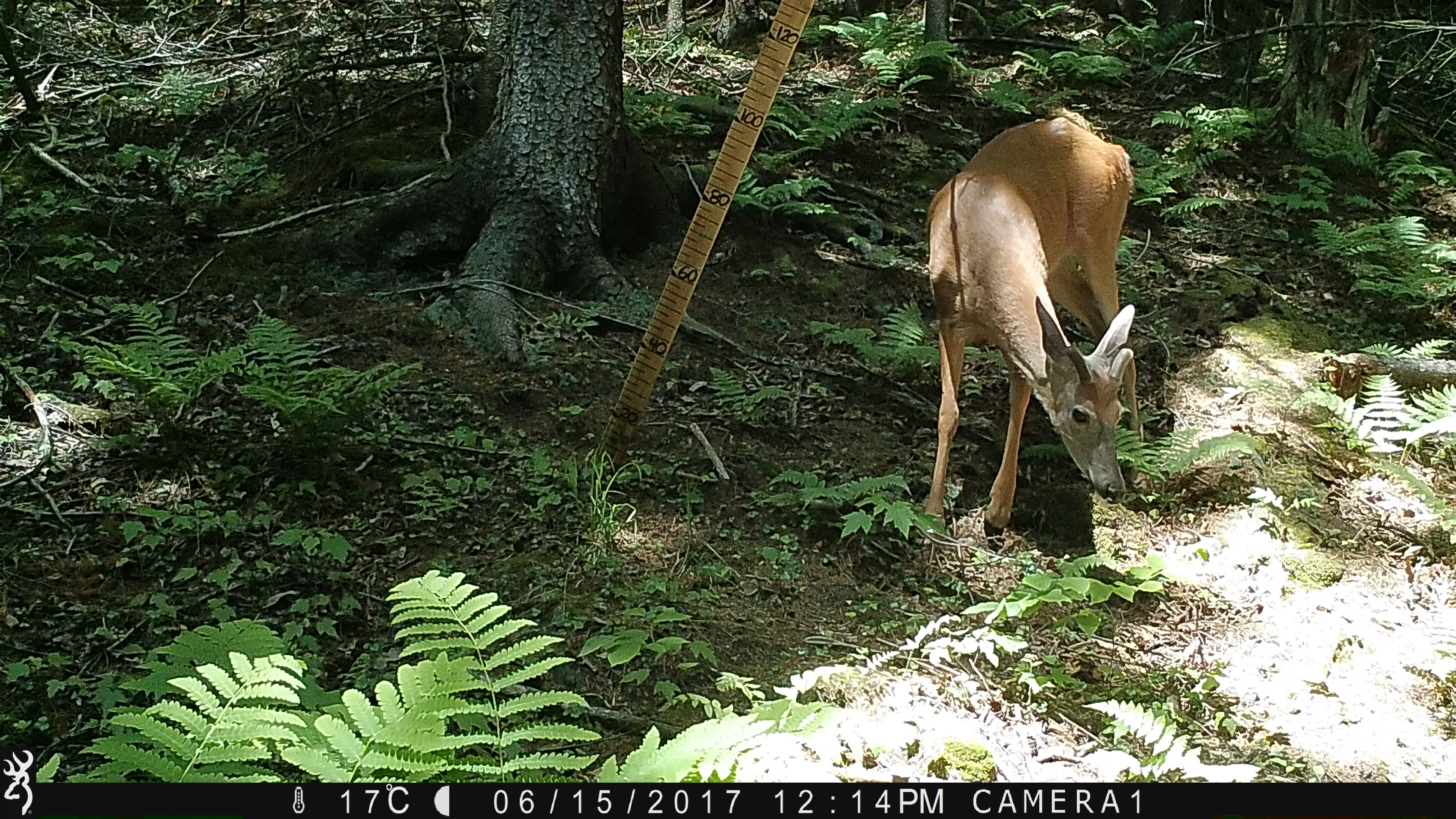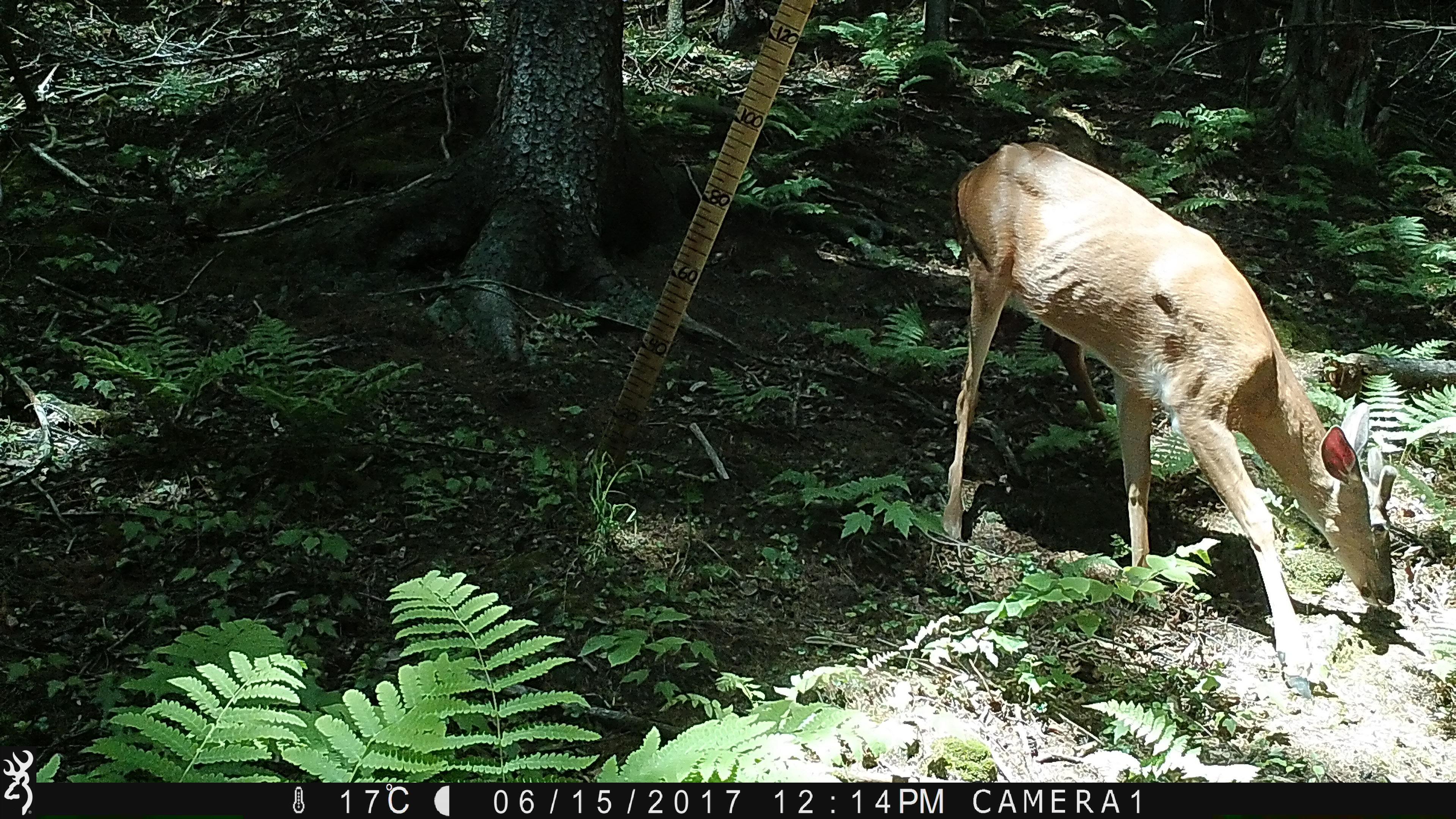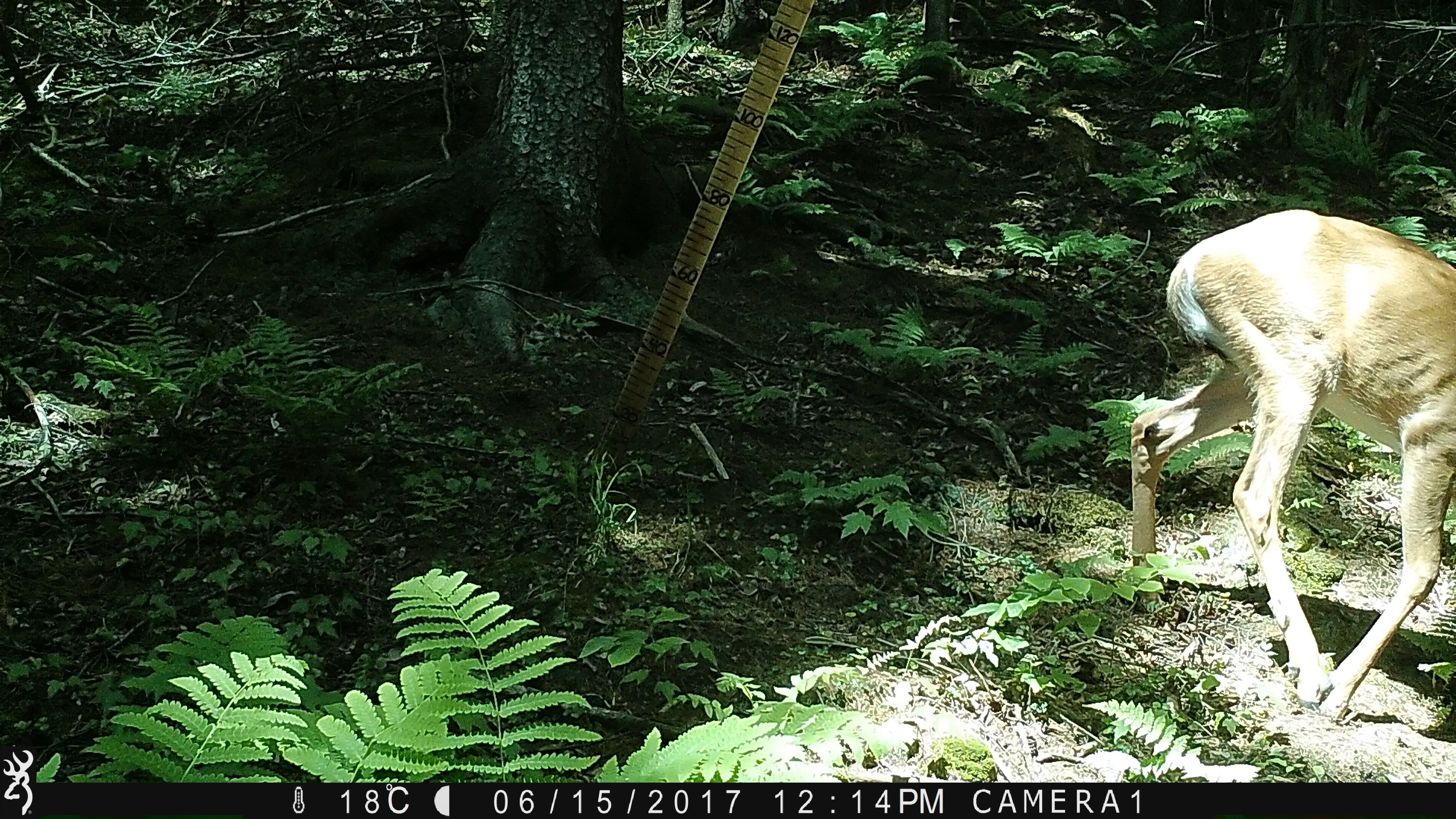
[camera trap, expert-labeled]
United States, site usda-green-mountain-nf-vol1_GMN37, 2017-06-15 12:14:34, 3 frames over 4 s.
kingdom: Animalia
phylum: Chordata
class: Mammalia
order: Artiodactyla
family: Cervidae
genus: Odocoileus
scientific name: Odocoileus virginianus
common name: white-tailed deer